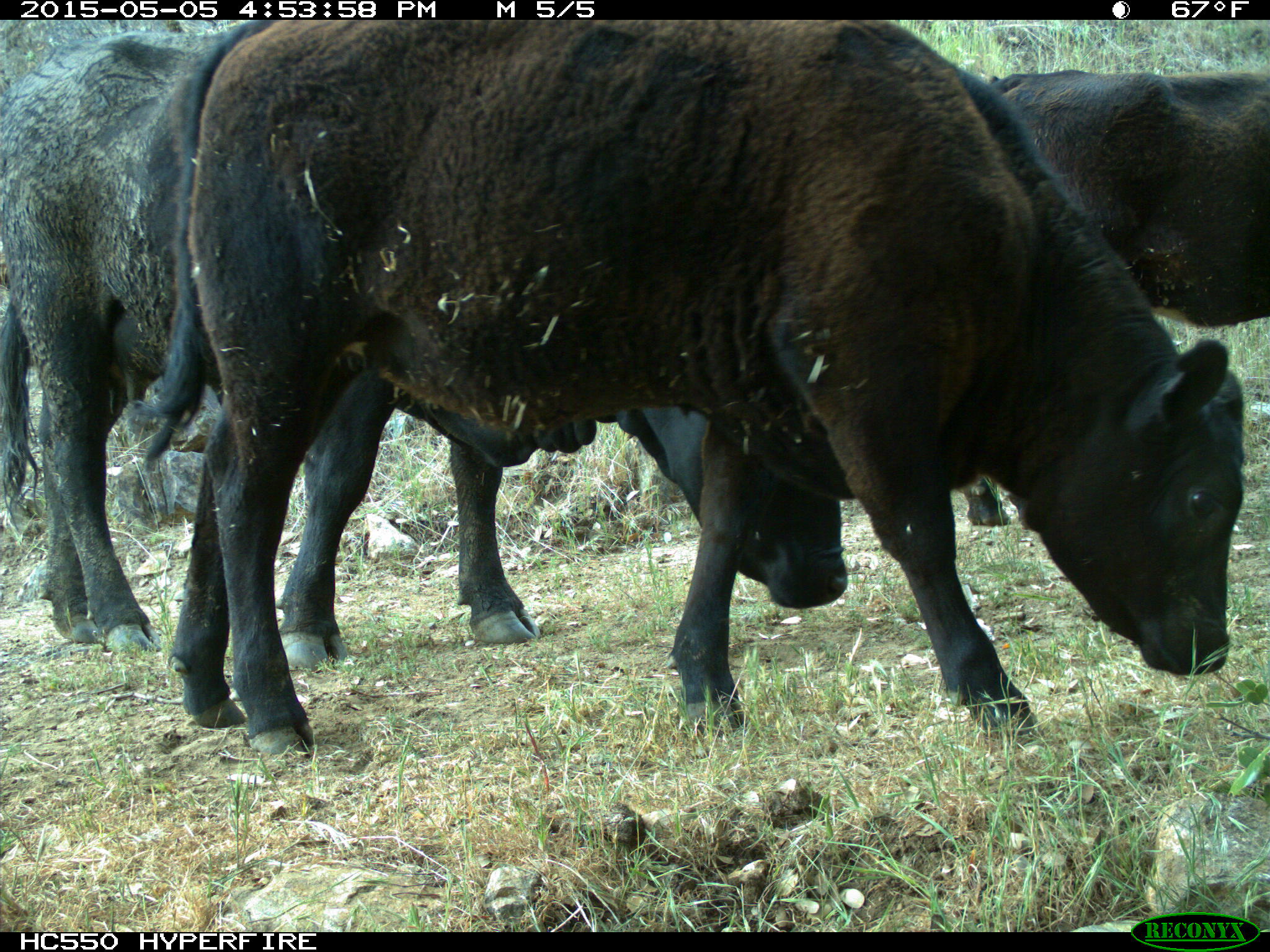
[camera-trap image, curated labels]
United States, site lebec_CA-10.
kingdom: Animalia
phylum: Chordata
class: Mammalia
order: Artiodactyla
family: Bovidae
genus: Bos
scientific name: Bos taurus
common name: domestic cow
Bos taurus (domestic cow).